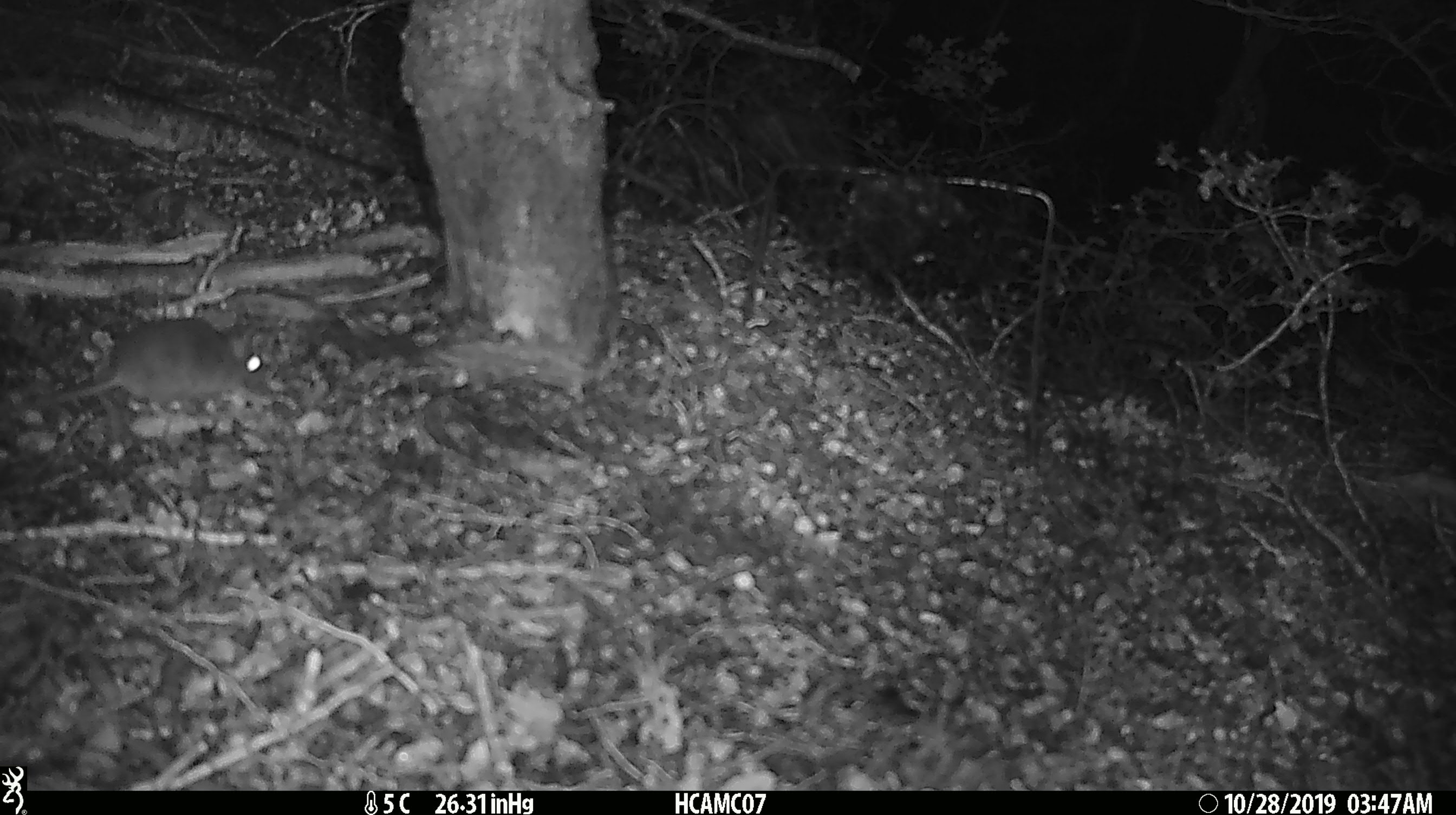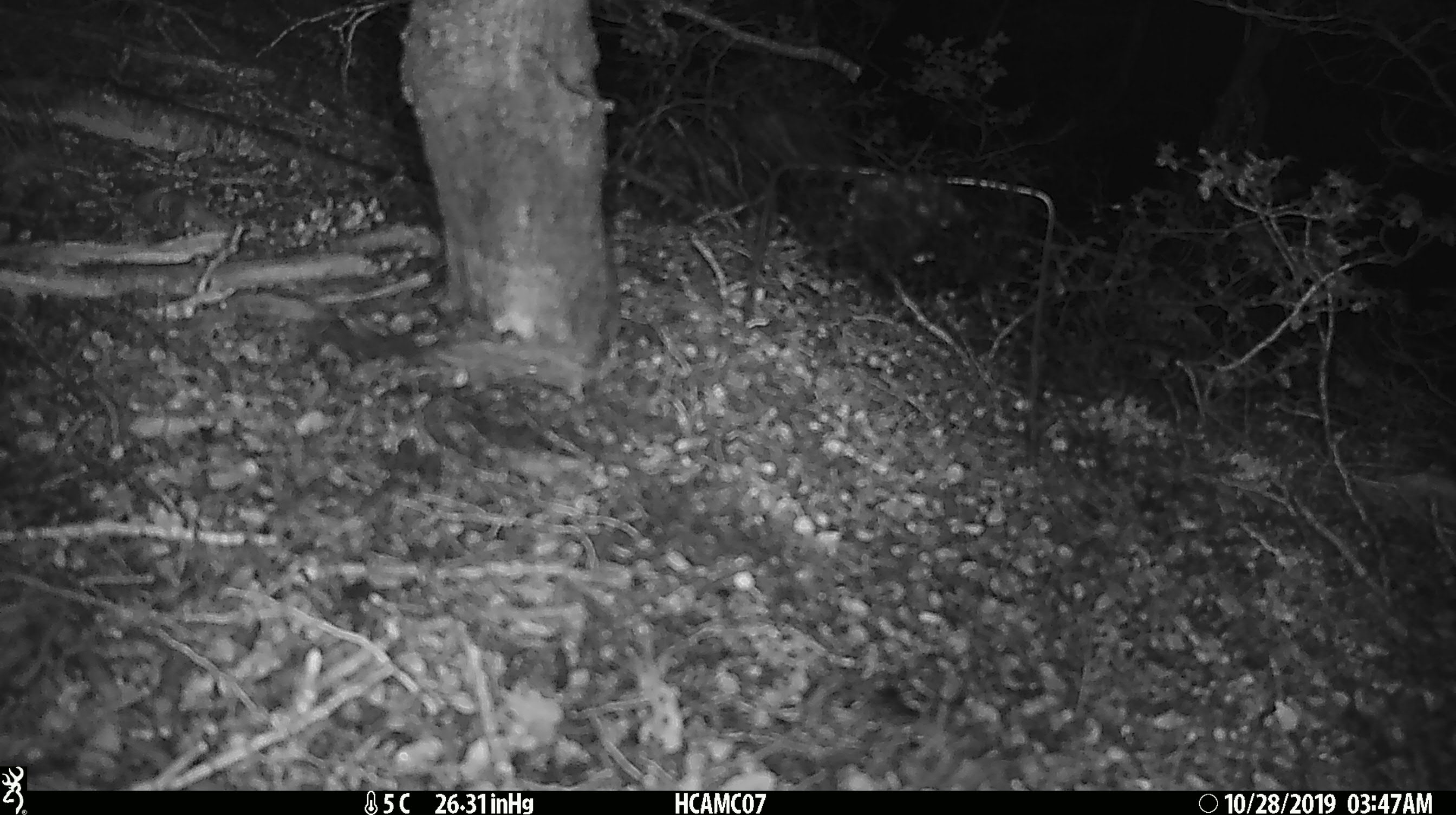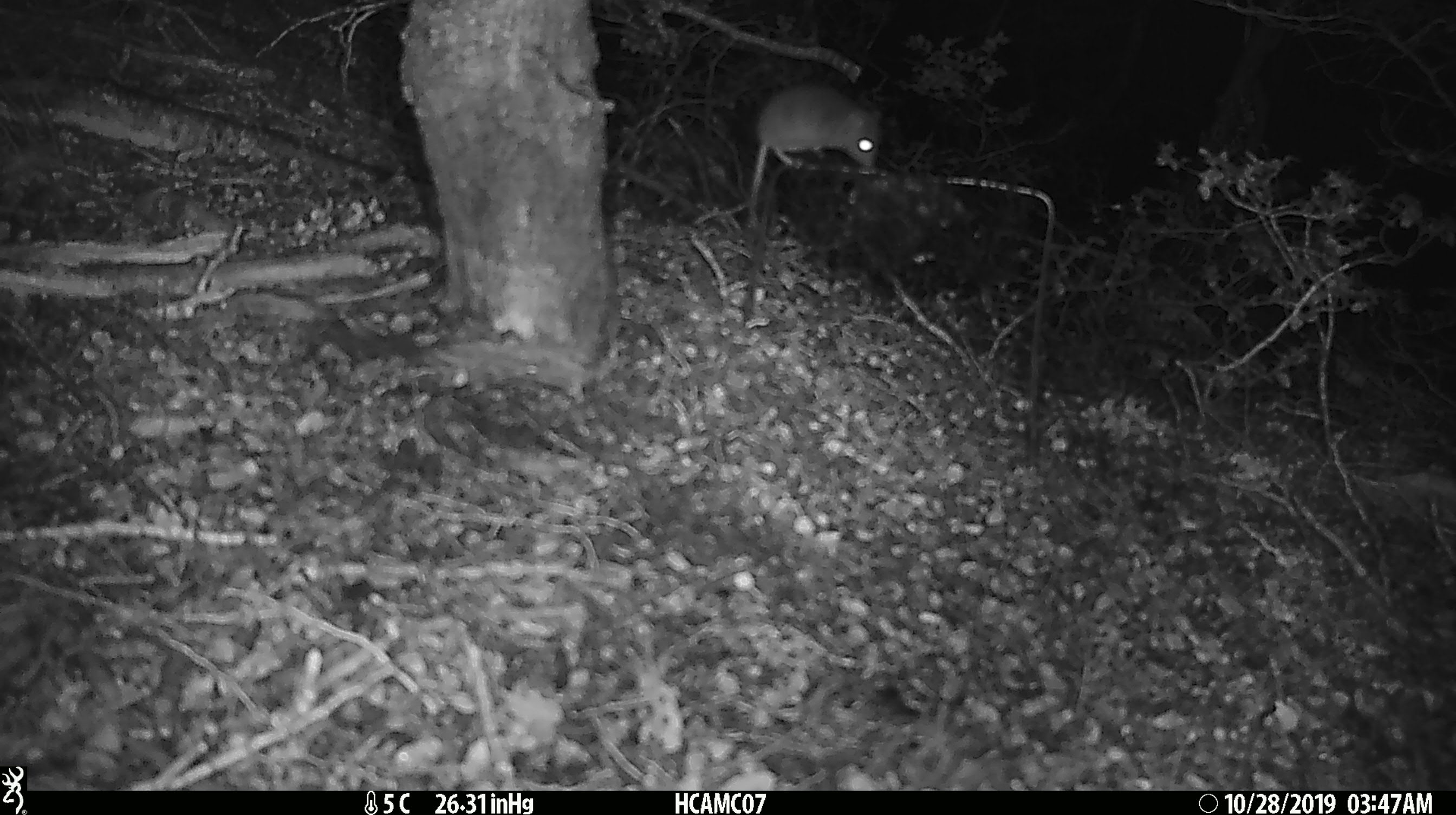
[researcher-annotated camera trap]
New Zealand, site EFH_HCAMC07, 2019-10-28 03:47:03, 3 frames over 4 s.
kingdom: Animalia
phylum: Chordata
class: Mammalia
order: Rodentia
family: Muridae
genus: Mus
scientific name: Mus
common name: mouse